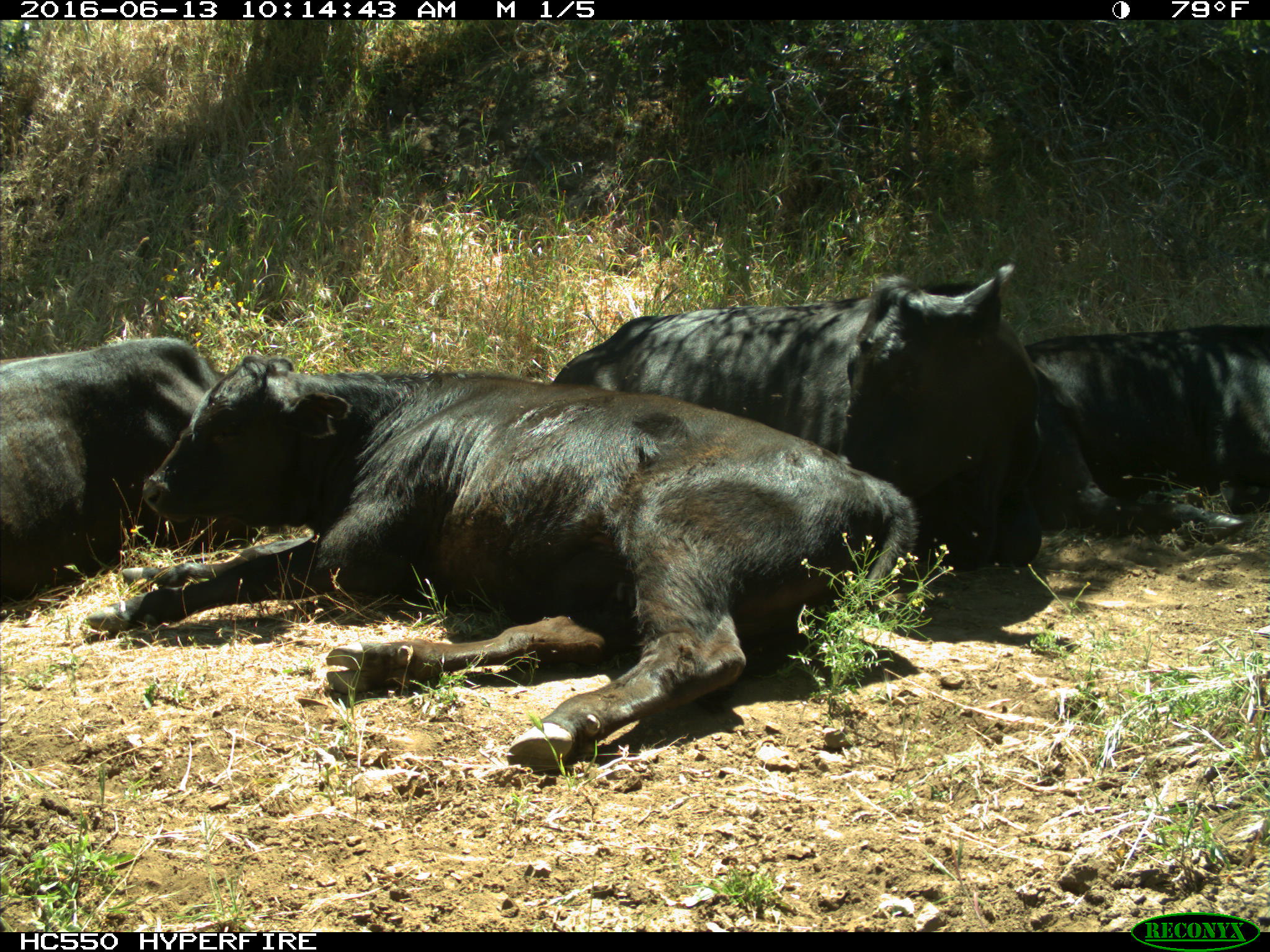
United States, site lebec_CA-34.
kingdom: Animalia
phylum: Chordata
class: Mammalia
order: Artiodactyla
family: Bovidae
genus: Bos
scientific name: Bos taurus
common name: domestic cow